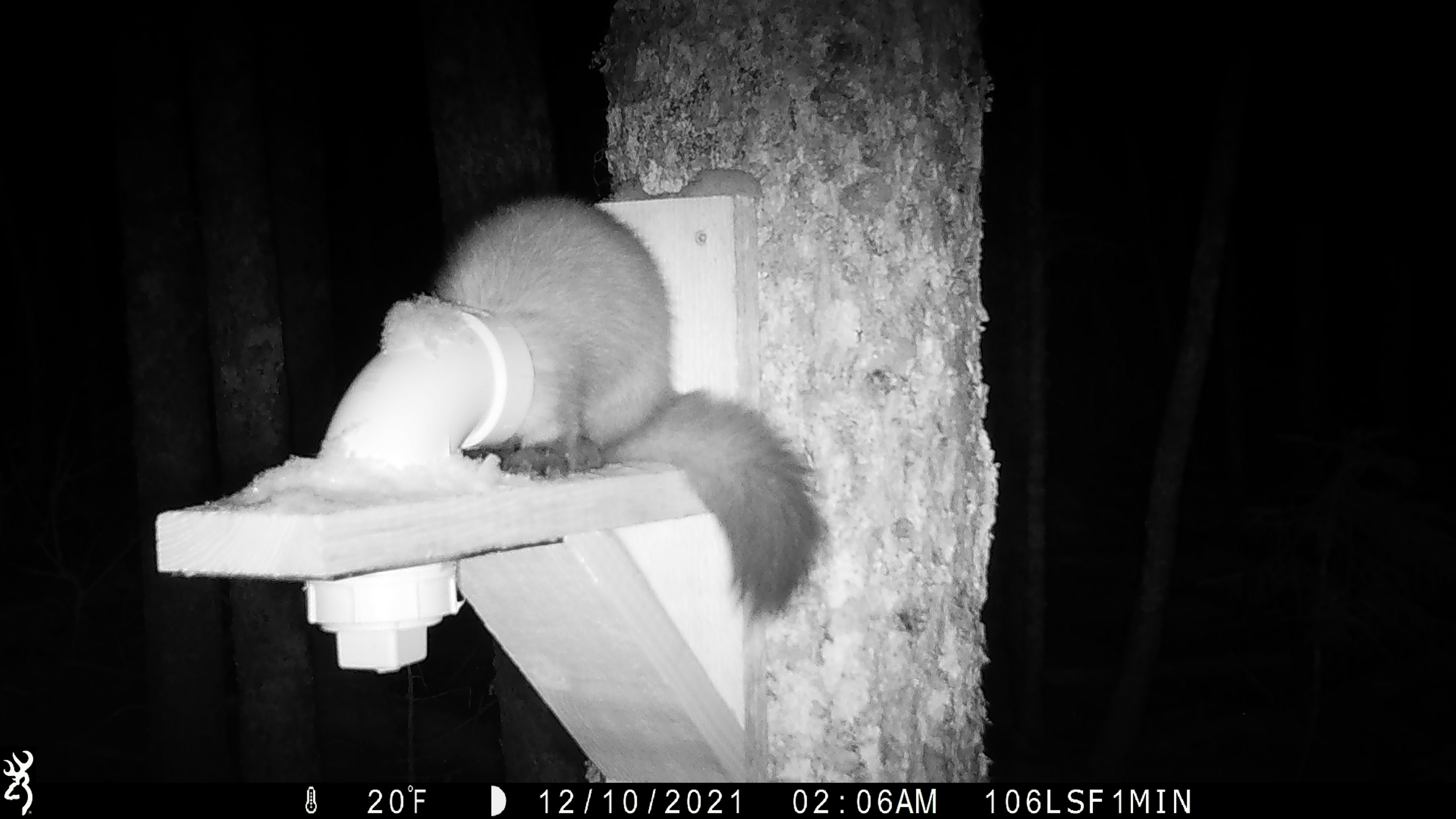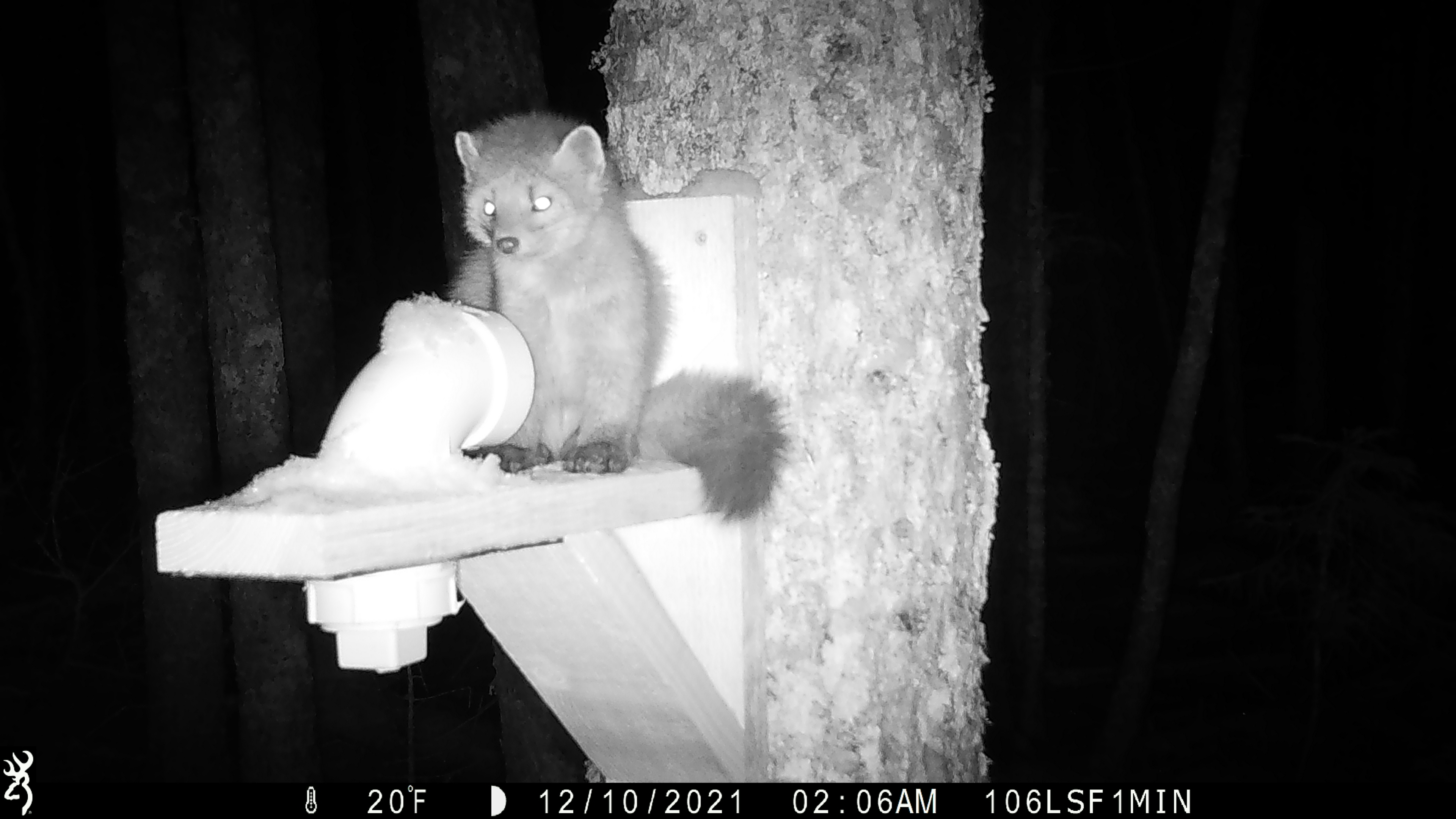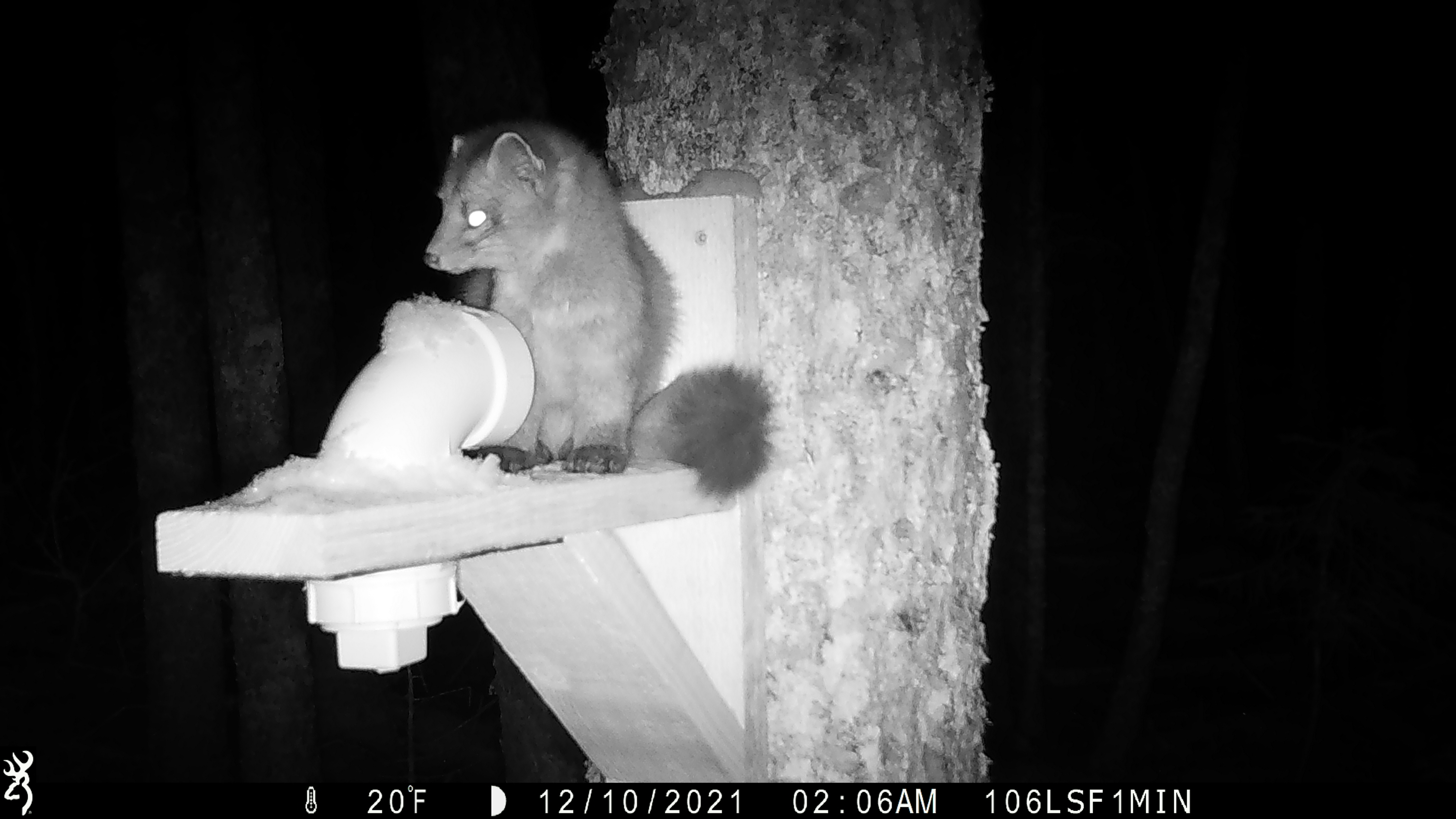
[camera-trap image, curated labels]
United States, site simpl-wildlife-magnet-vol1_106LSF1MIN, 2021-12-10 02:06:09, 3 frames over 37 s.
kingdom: Animalia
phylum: Chordata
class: Mammalia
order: Carnivora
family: Mustelidae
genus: Martes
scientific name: Martes americana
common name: american marten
American marten (Martes americana).